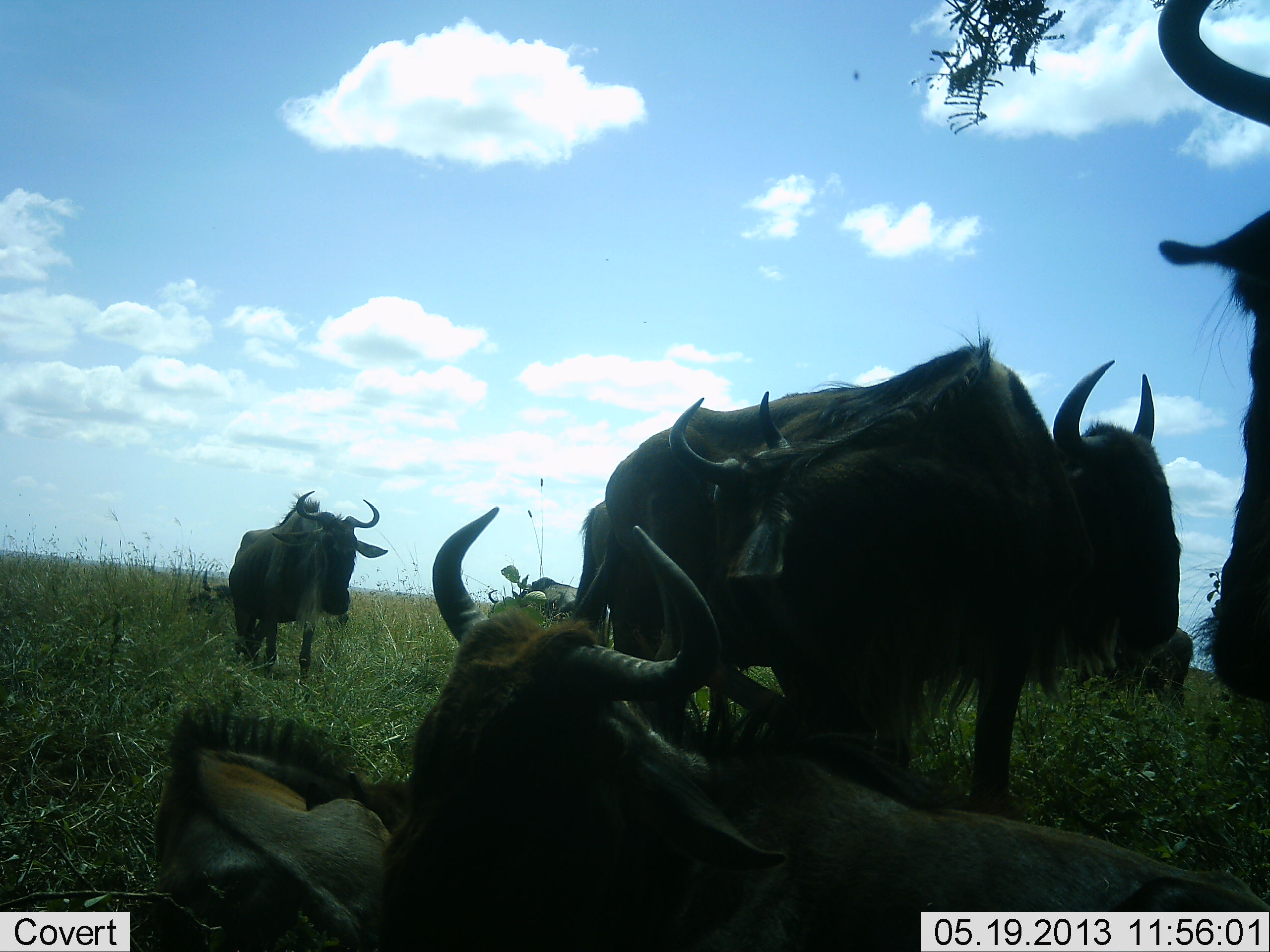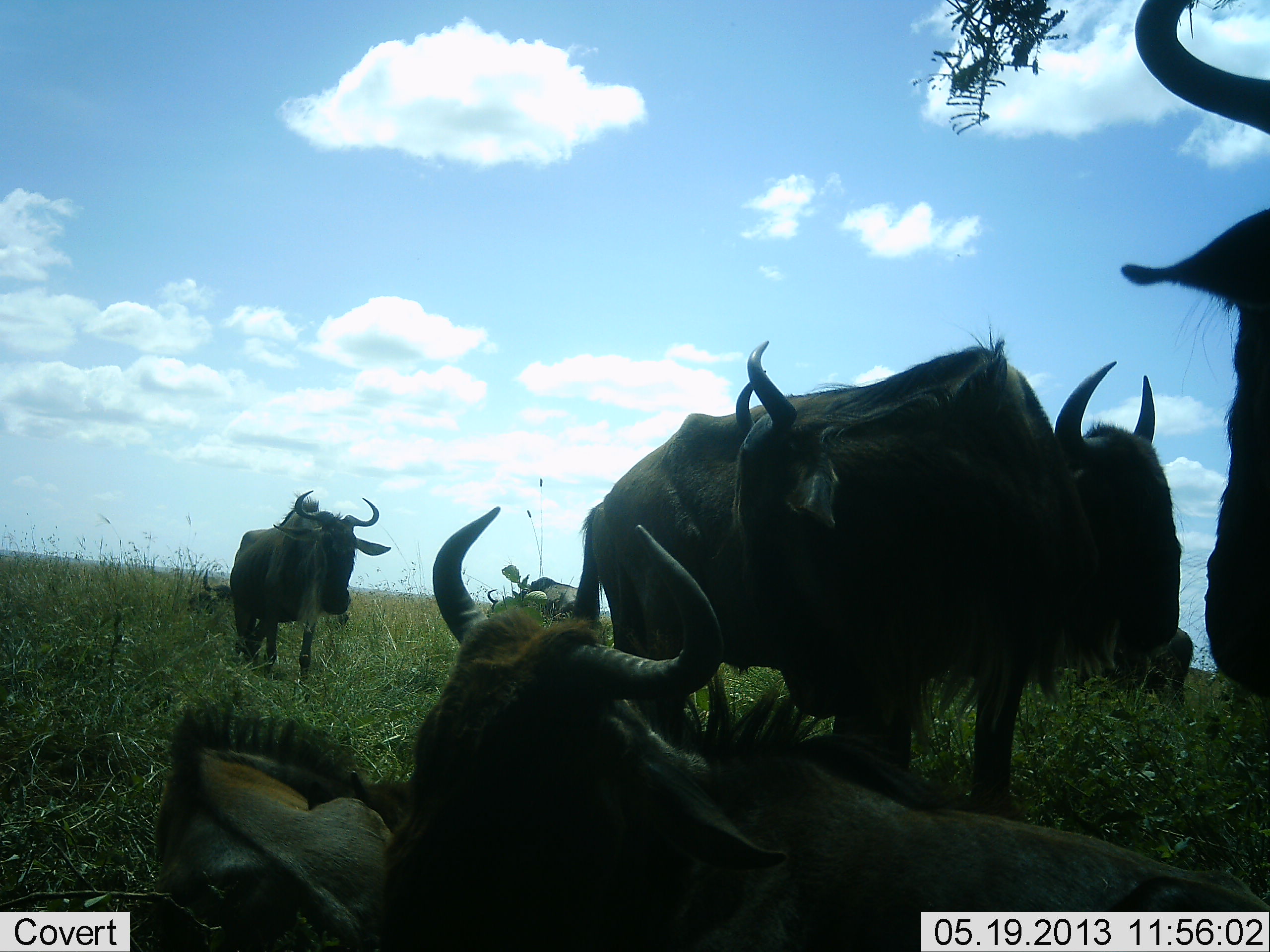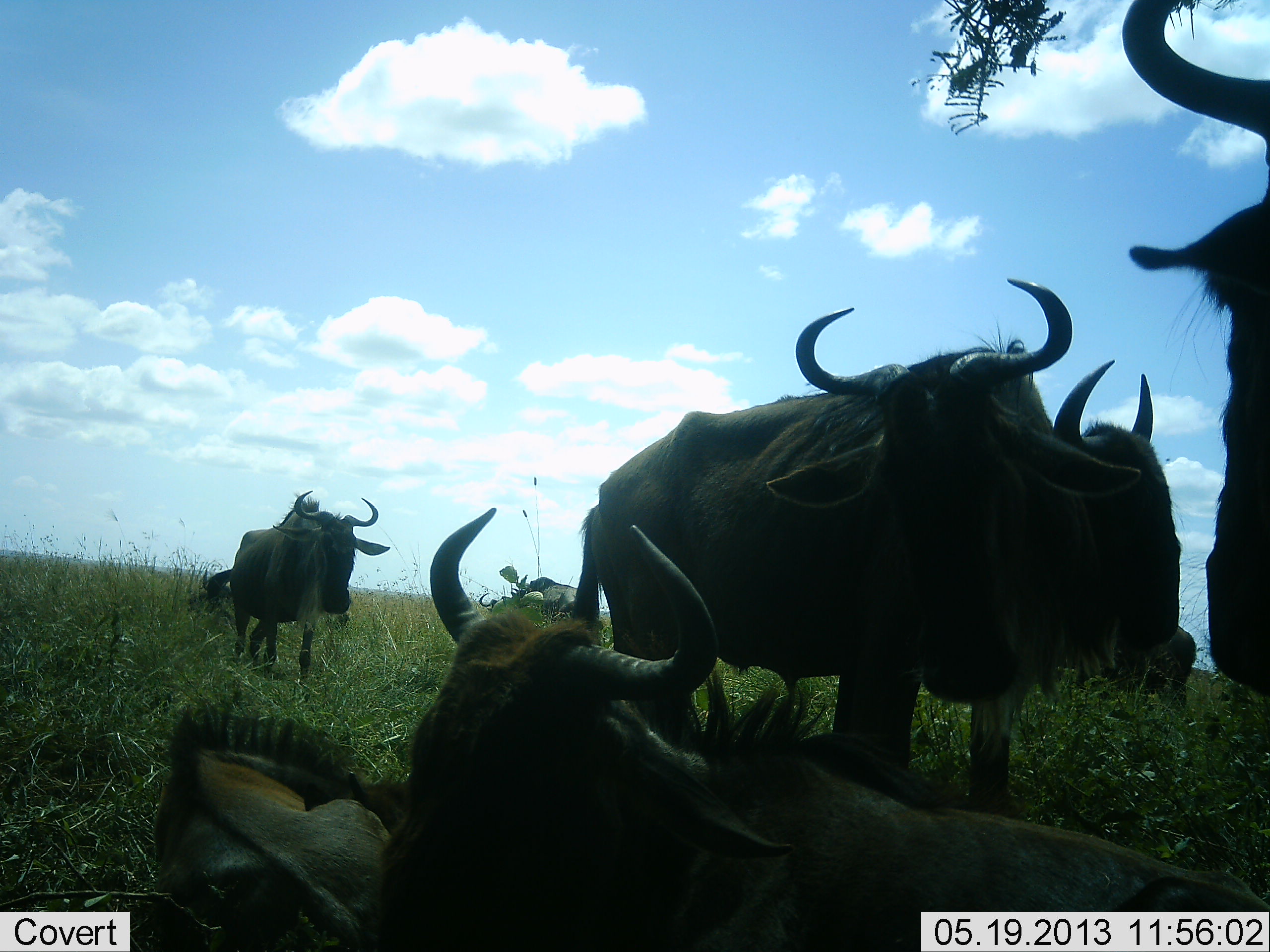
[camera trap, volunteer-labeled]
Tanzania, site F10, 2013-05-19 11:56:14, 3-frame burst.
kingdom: Animalia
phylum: Chordata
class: Mammalia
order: Artiodactyla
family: Bovidae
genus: Connochaetes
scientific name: Connochaetes taurinus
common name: blue wildebeest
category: wildebeest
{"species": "wildebeest (blue wildebeest) (Connochaetes taurinus)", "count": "8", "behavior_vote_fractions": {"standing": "80%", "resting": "100%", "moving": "0%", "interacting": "0%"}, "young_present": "20%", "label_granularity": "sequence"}